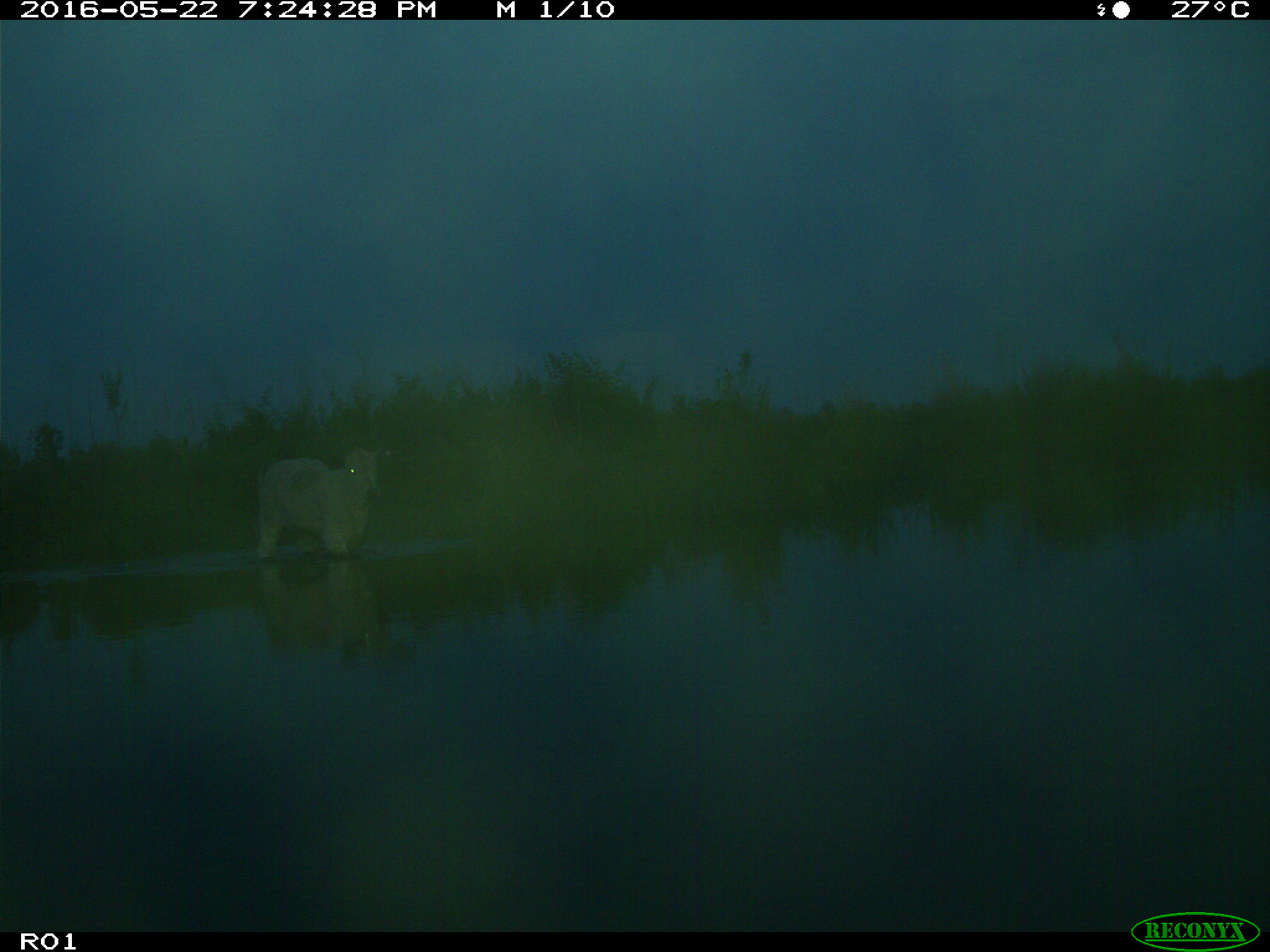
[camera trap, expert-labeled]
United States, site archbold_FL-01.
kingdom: Animalia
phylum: Chordata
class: Mammalia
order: Artiodactyla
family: Bovidae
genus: Bos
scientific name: Bos taurus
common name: domestic cow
Bos taurus (domestic cow).